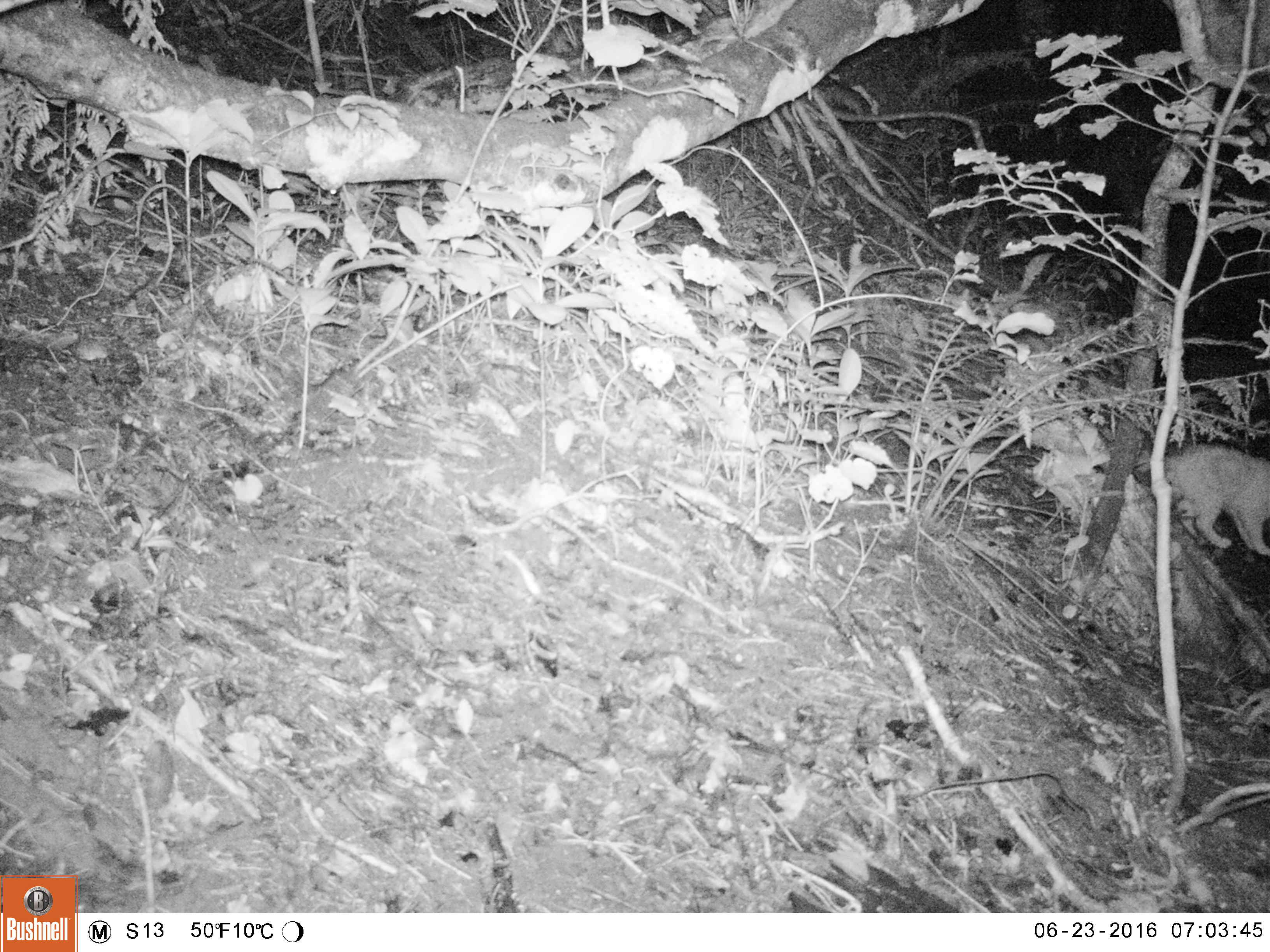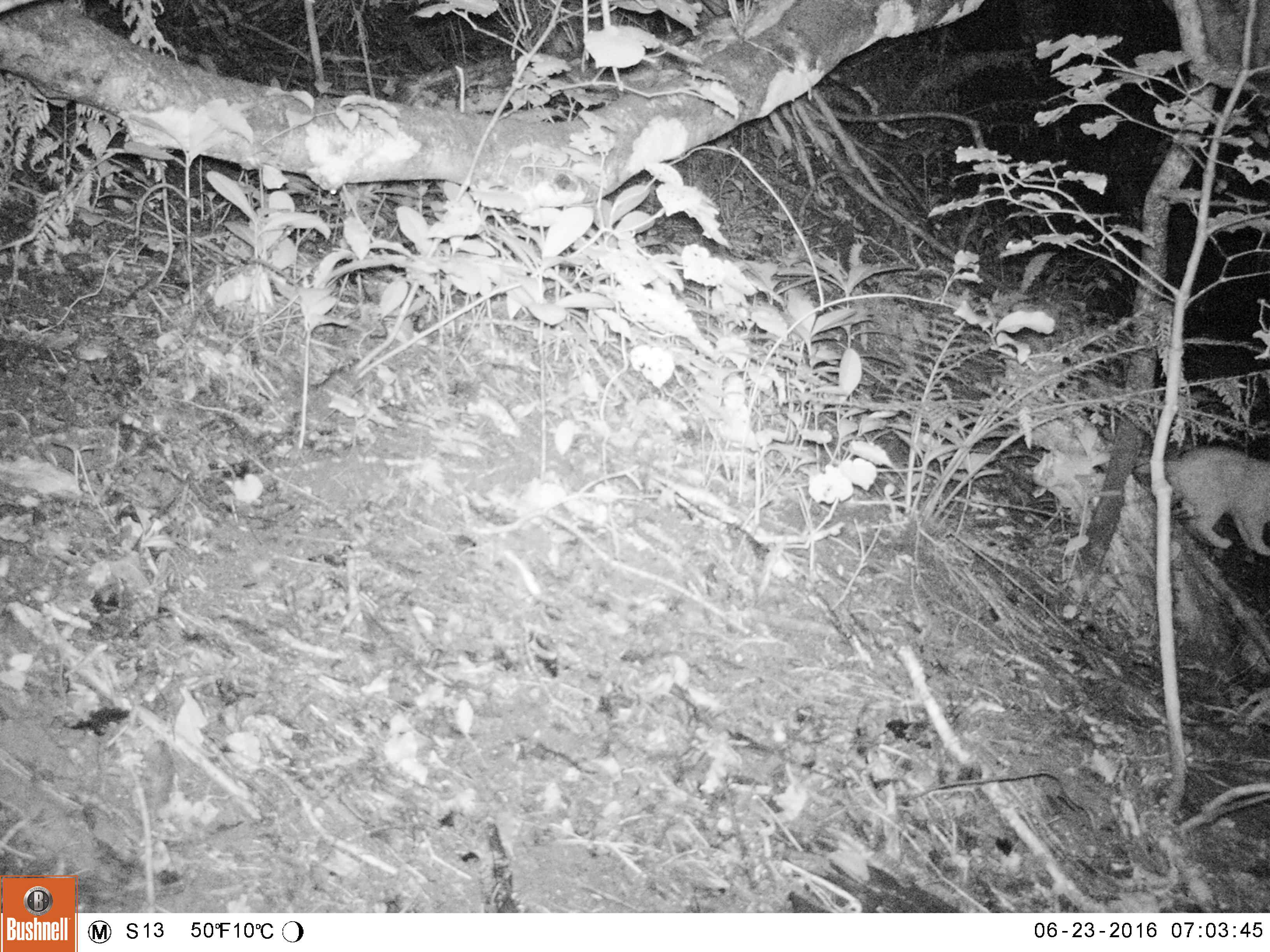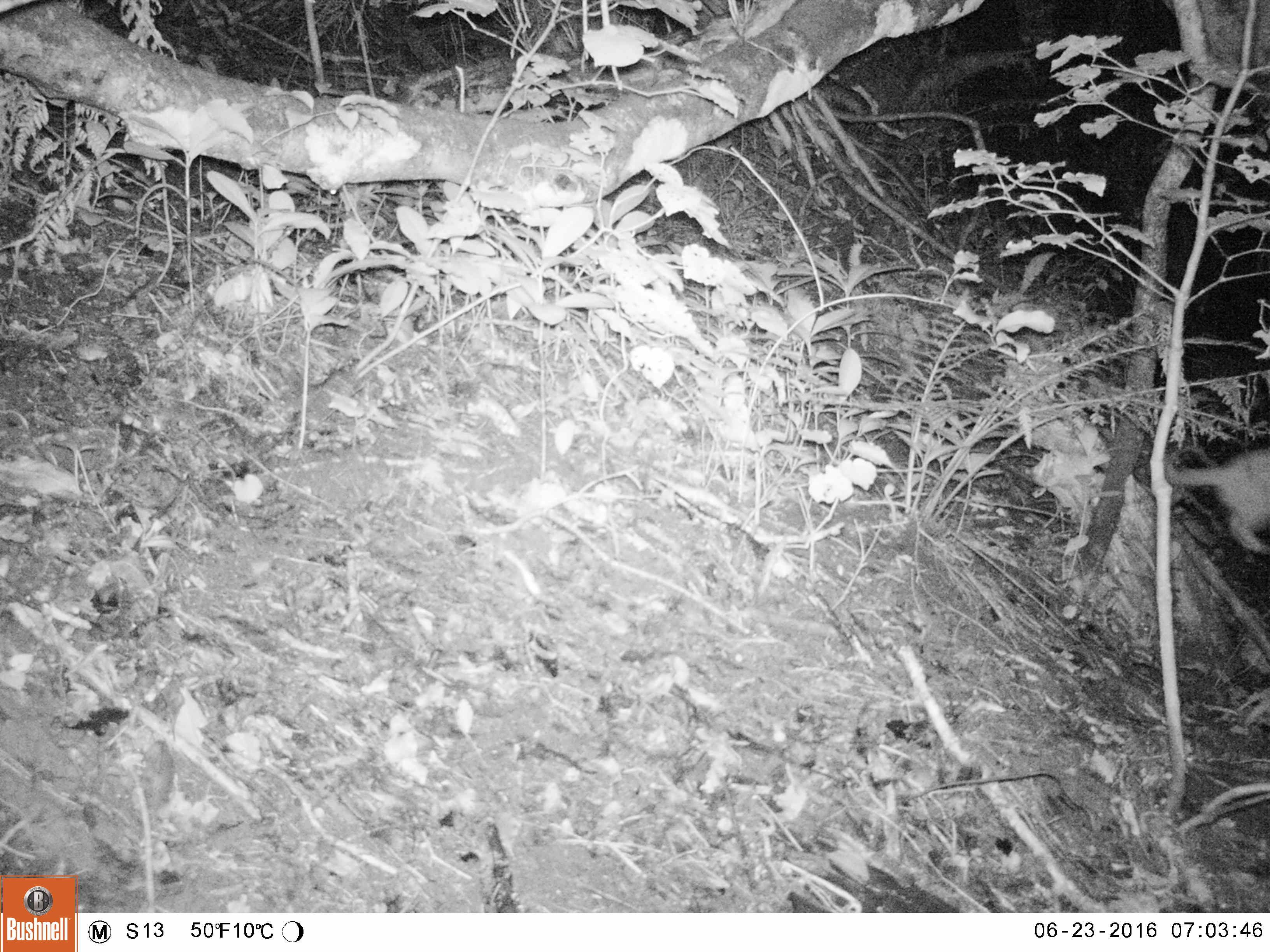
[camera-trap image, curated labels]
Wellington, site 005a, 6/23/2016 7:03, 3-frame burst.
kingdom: Animalia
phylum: Chordata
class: Mammalia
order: Carnivora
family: Felidae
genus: Felis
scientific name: Felis catus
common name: cat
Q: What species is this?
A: Cat (Felis catus).